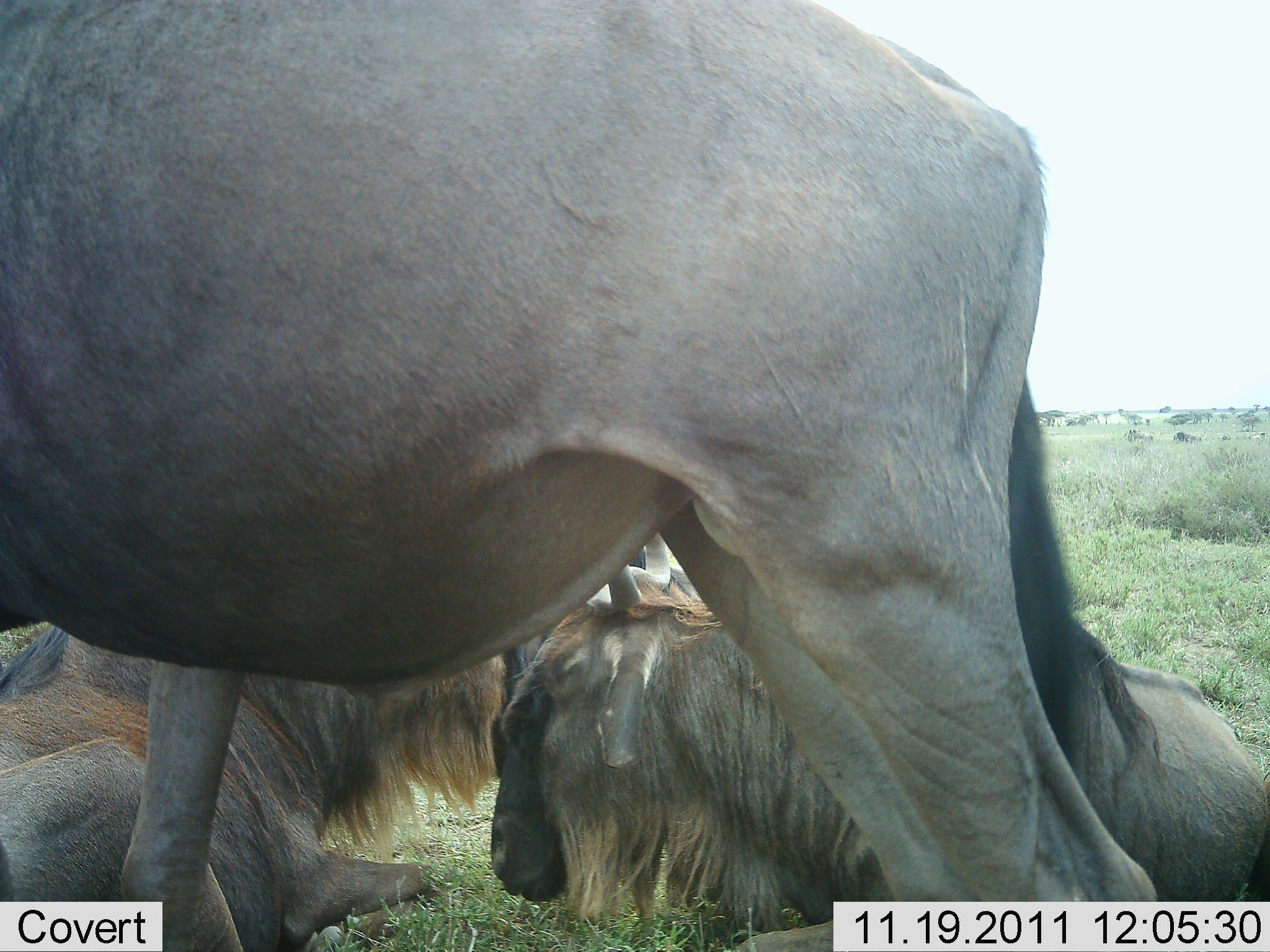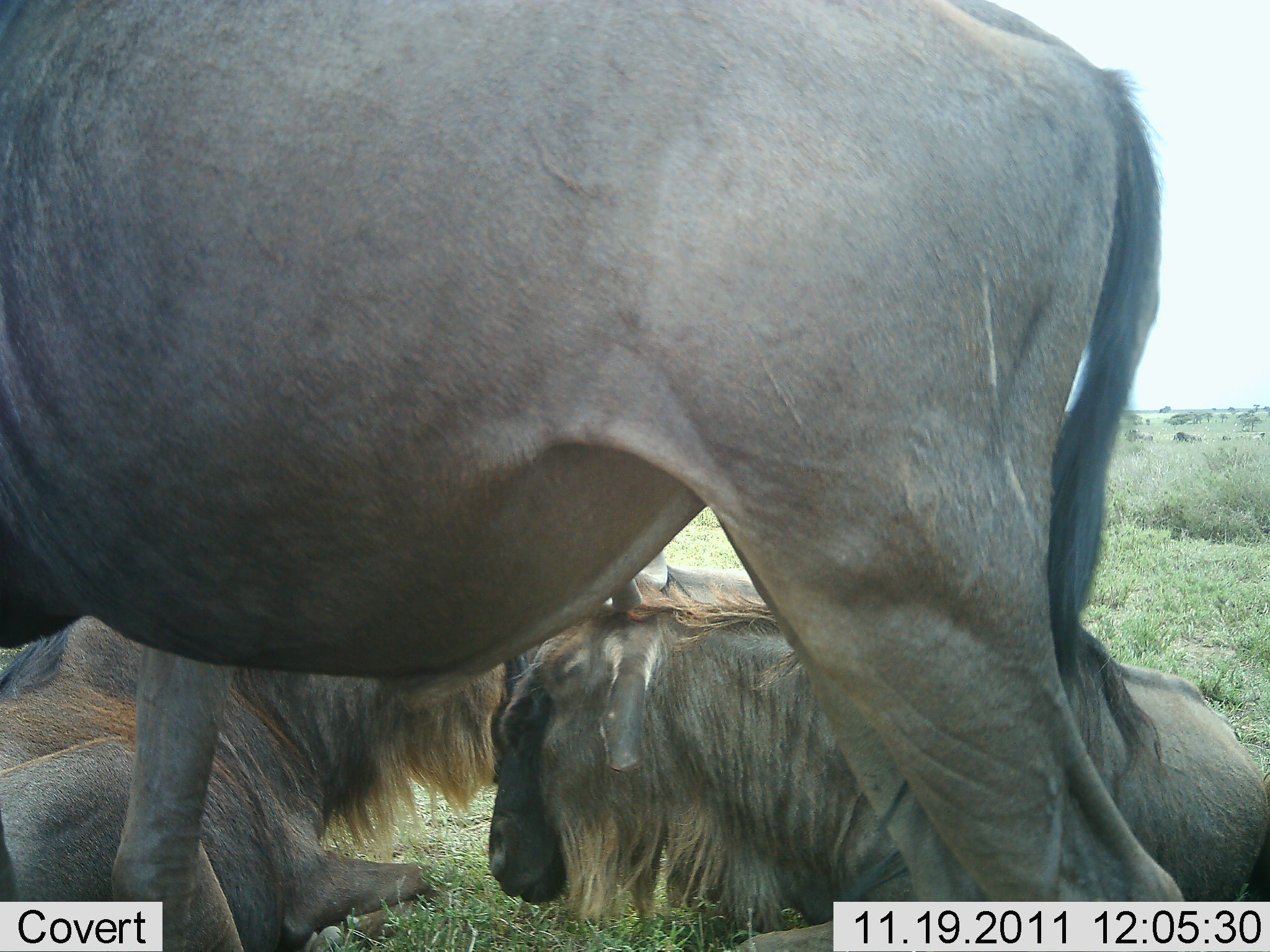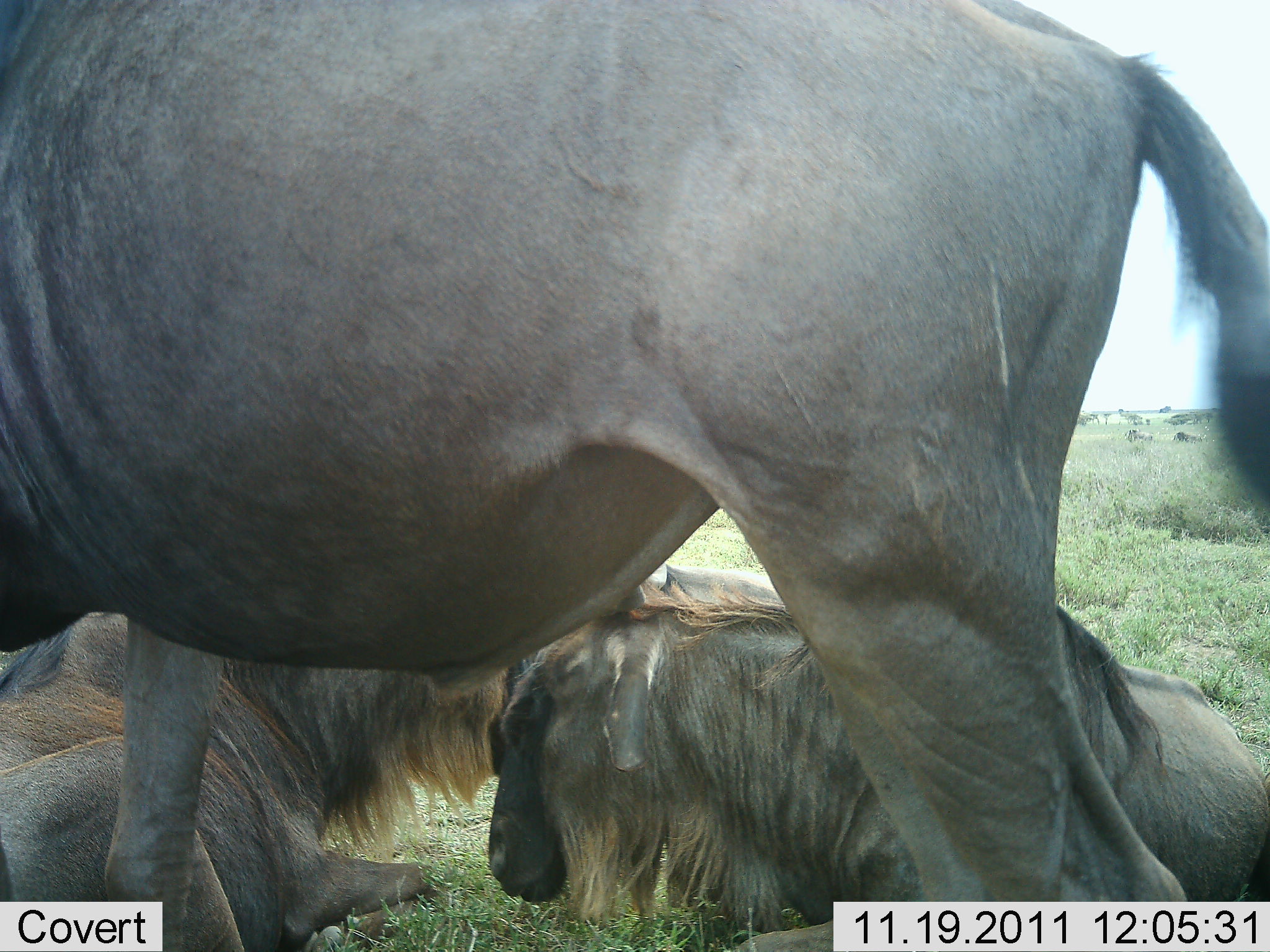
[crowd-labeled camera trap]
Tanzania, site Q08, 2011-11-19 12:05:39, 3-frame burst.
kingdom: Animalia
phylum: Chordata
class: Mammalia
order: Artiodactyla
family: Bovidae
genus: Connochaetes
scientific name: Connochaetes taurinus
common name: blue wildebeest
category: wildebeest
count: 3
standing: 79%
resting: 93%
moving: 0%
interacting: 0%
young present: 0%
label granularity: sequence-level